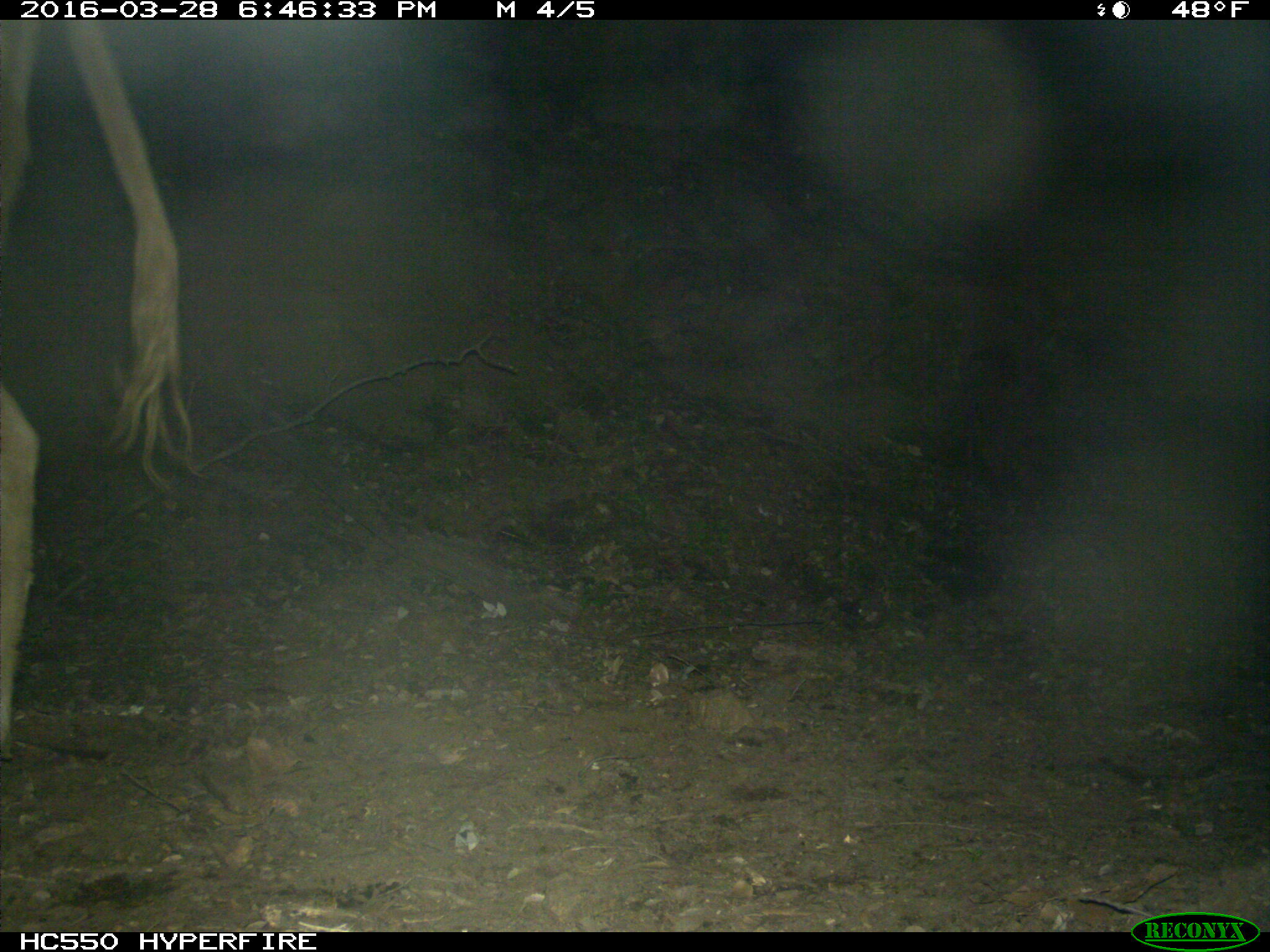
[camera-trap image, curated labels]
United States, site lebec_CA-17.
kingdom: Animalia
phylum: Chordata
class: Mammalia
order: Artiodactyla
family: Bovidae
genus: Bos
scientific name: Bos taurus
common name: domestic cow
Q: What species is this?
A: Bos taurus (domestic cow).